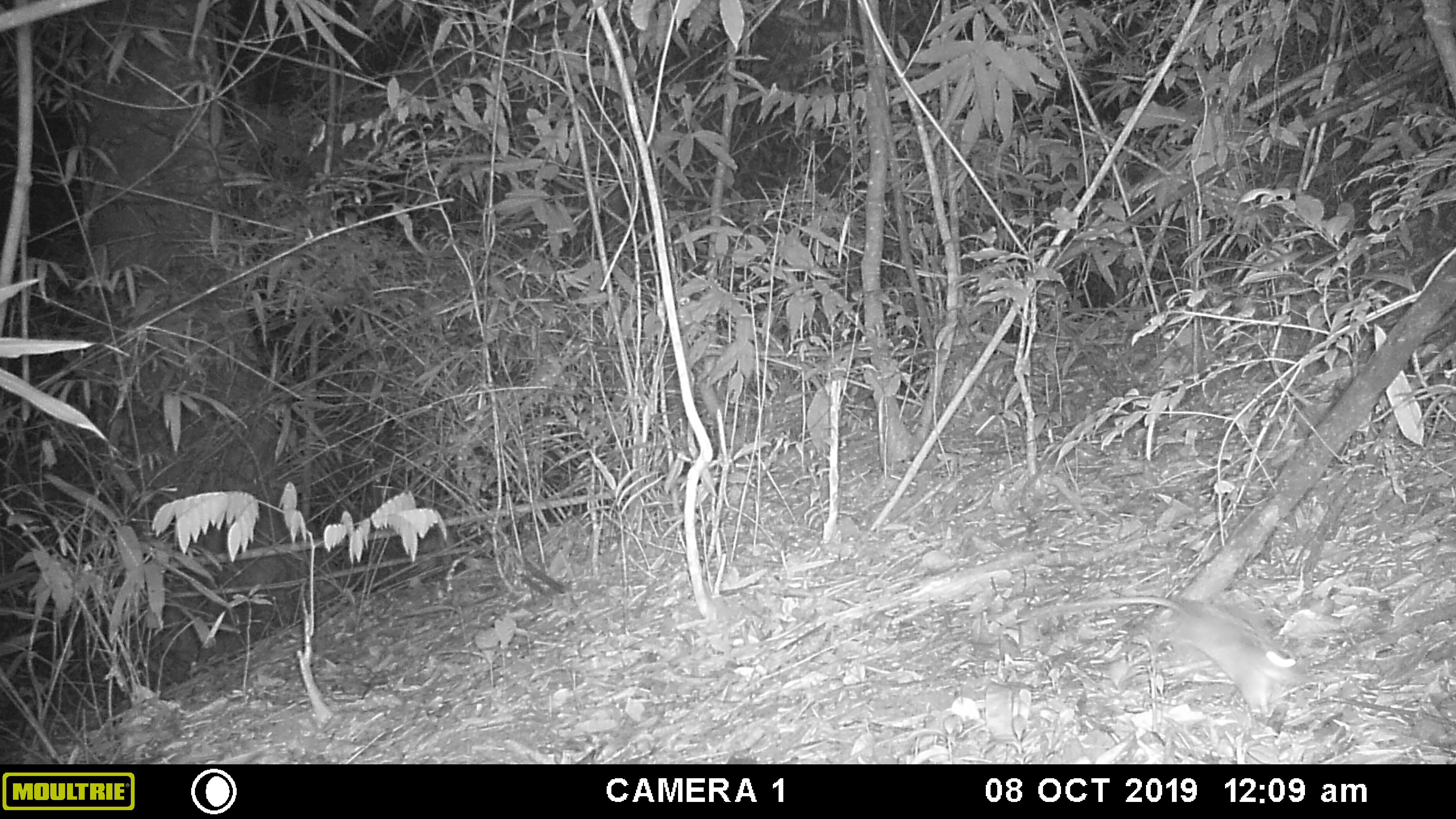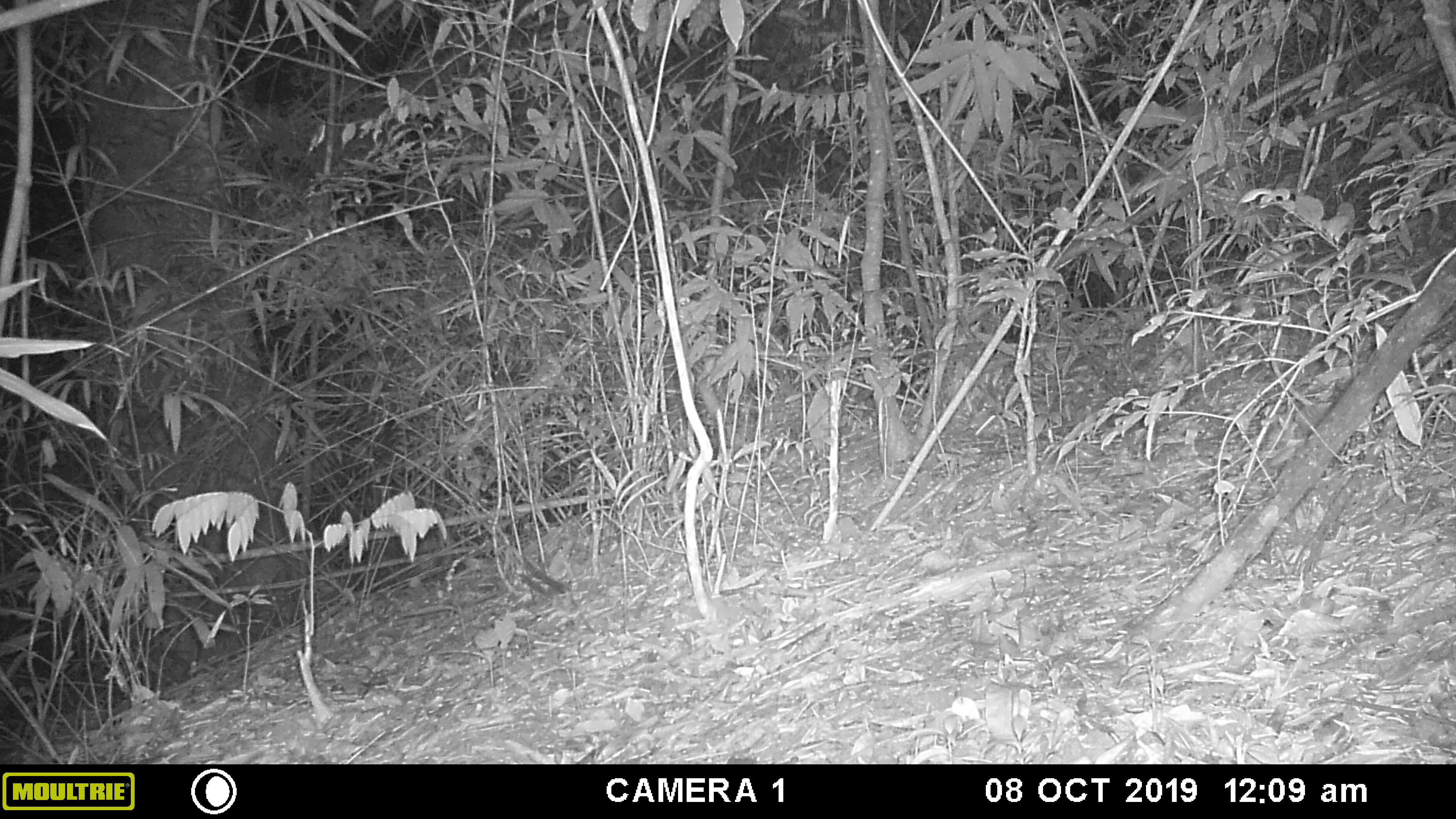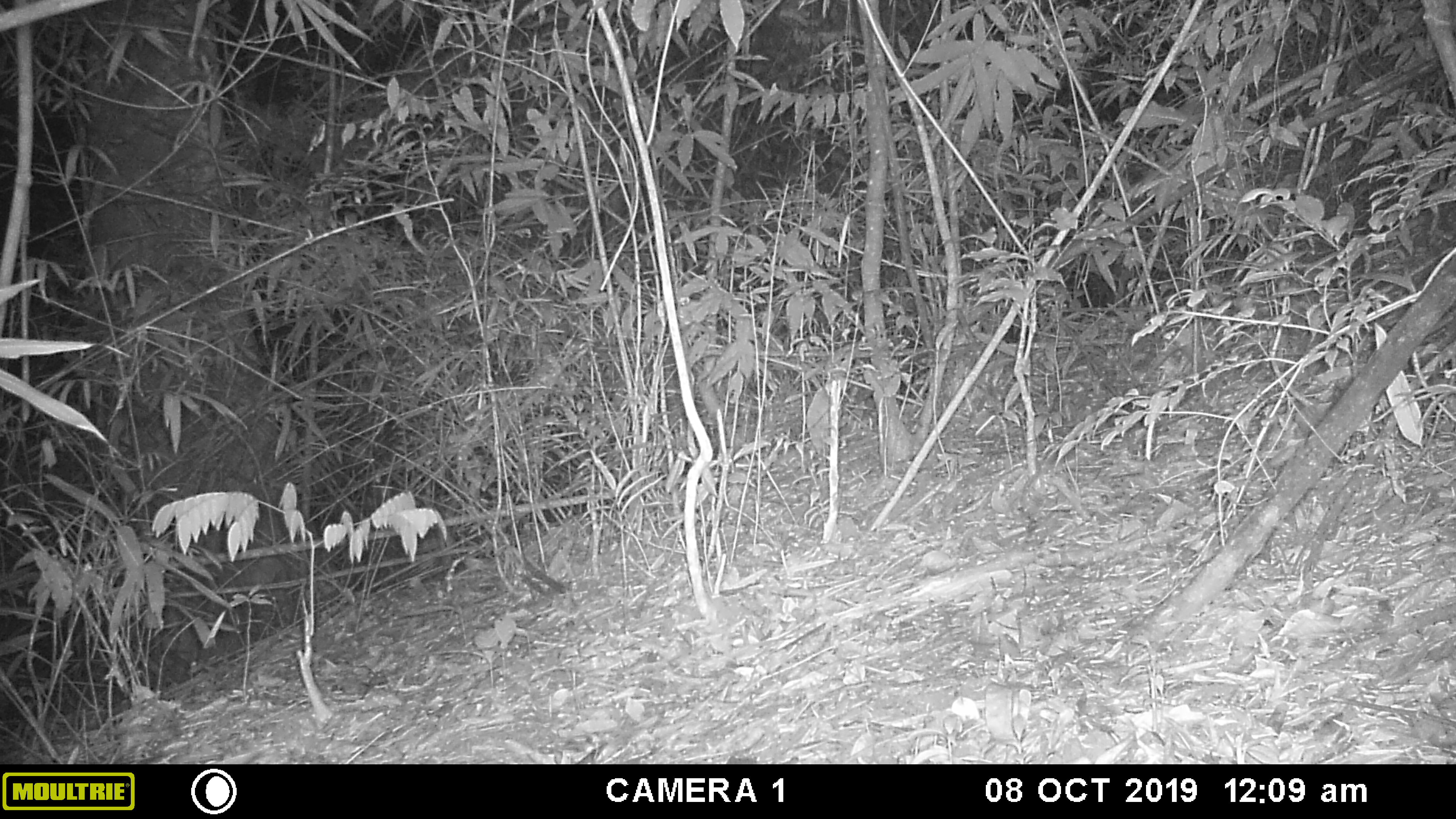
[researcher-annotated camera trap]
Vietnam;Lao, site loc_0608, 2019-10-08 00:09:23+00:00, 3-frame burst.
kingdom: Animalia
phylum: Chordata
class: Mammalia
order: Rodentia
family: Muridae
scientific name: Muridae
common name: old-world mice and rats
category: unidentified murid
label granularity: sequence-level